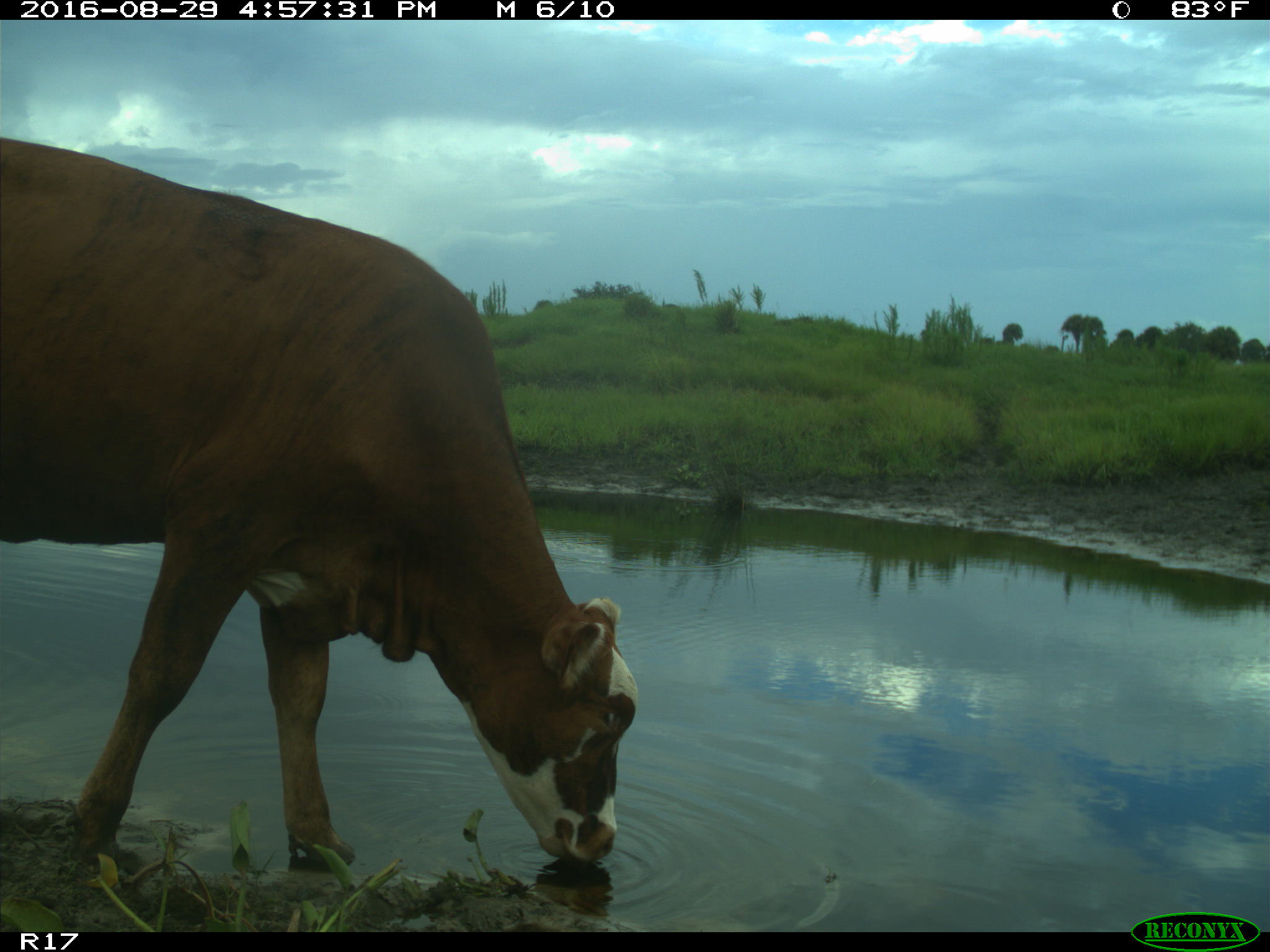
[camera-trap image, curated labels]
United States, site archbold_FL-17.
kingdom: Animalia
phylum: Chordata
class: Mammalia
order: Artiodactyla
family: Bovidae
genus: Bos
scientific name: Bos taurus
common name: domestic cow